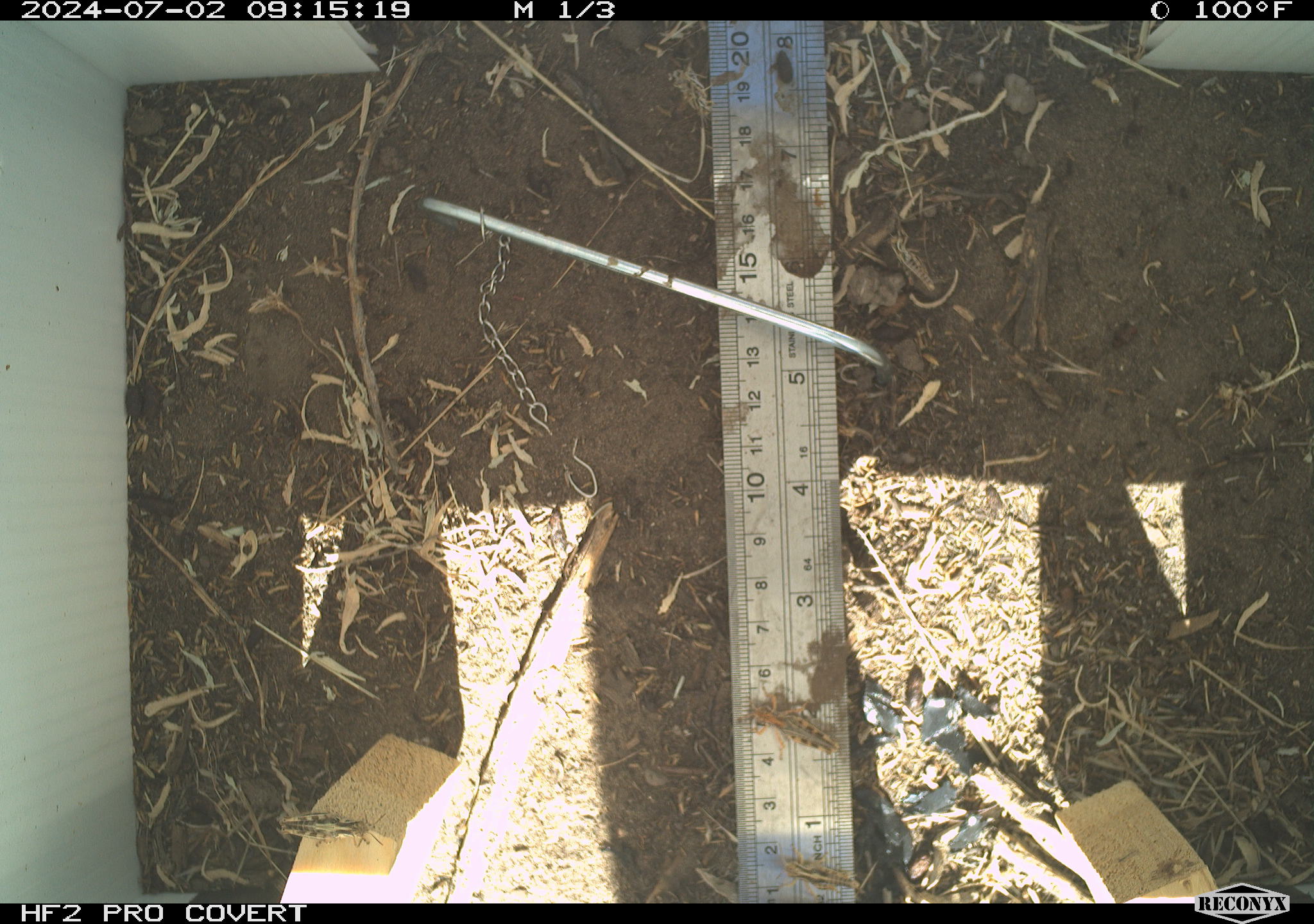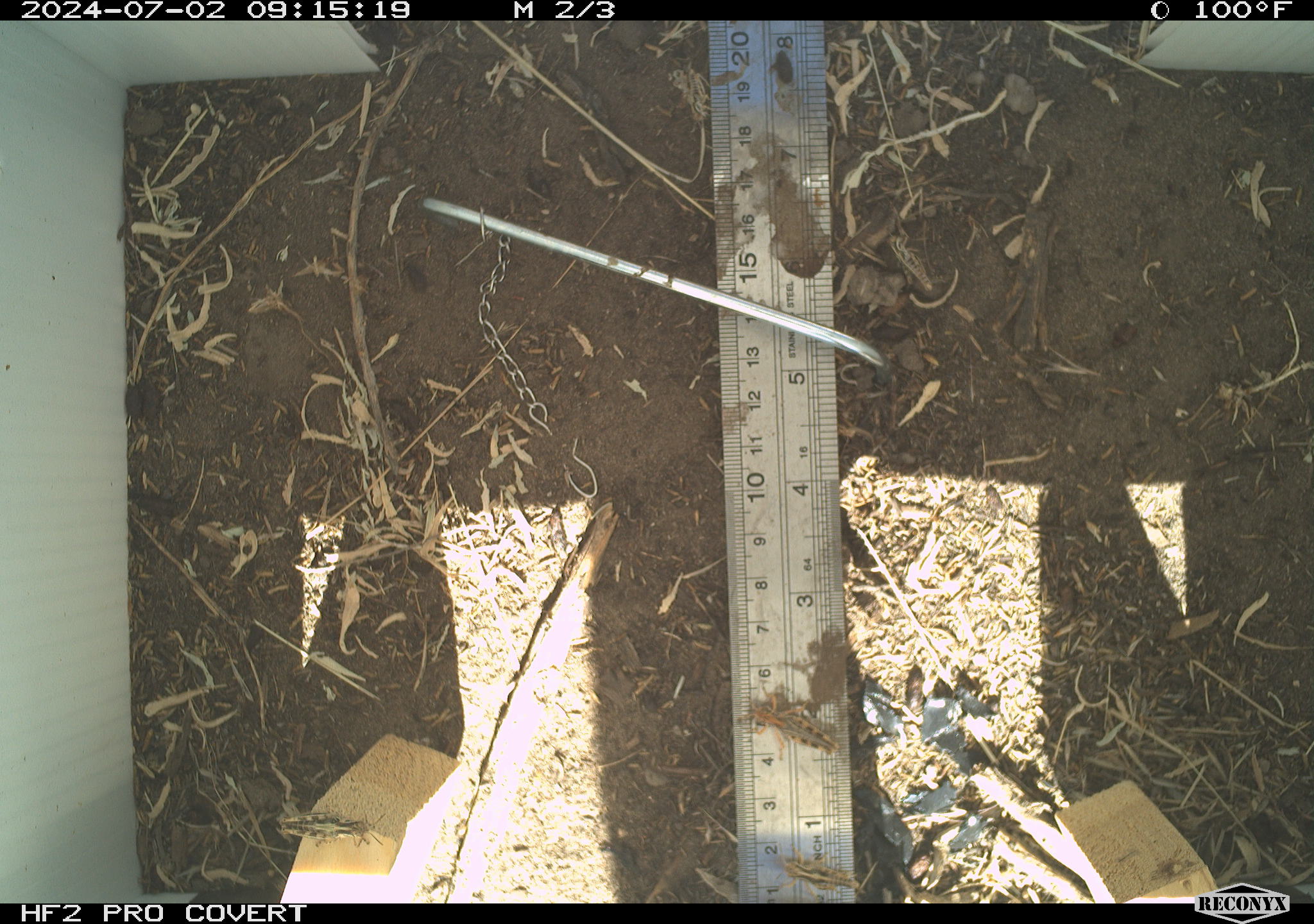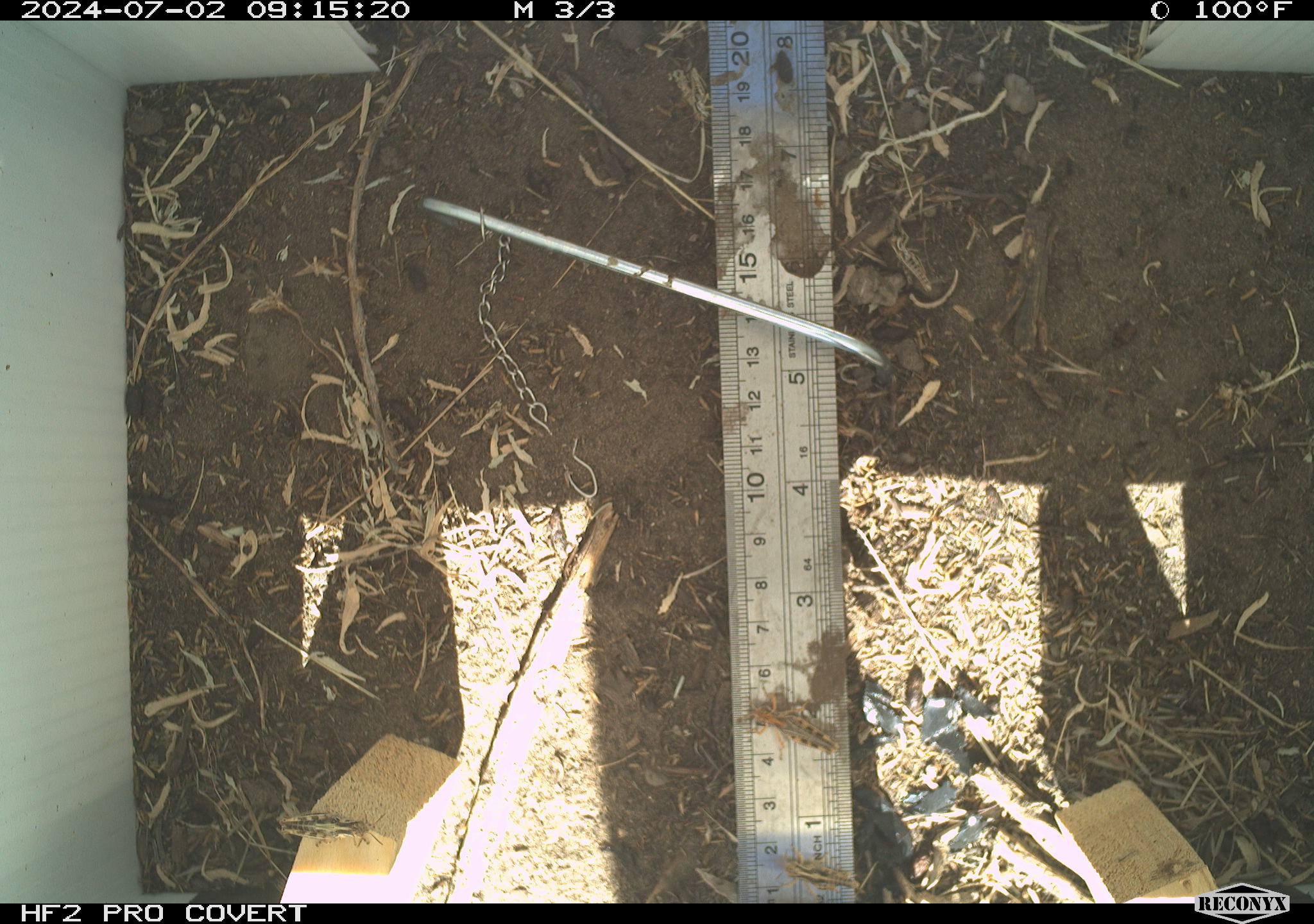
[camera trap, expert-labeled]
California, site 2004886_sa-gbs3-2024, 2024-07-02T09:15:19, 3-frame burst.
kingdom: Animalia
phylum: Arthropoda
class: Insecta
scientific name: Insecta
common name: insect